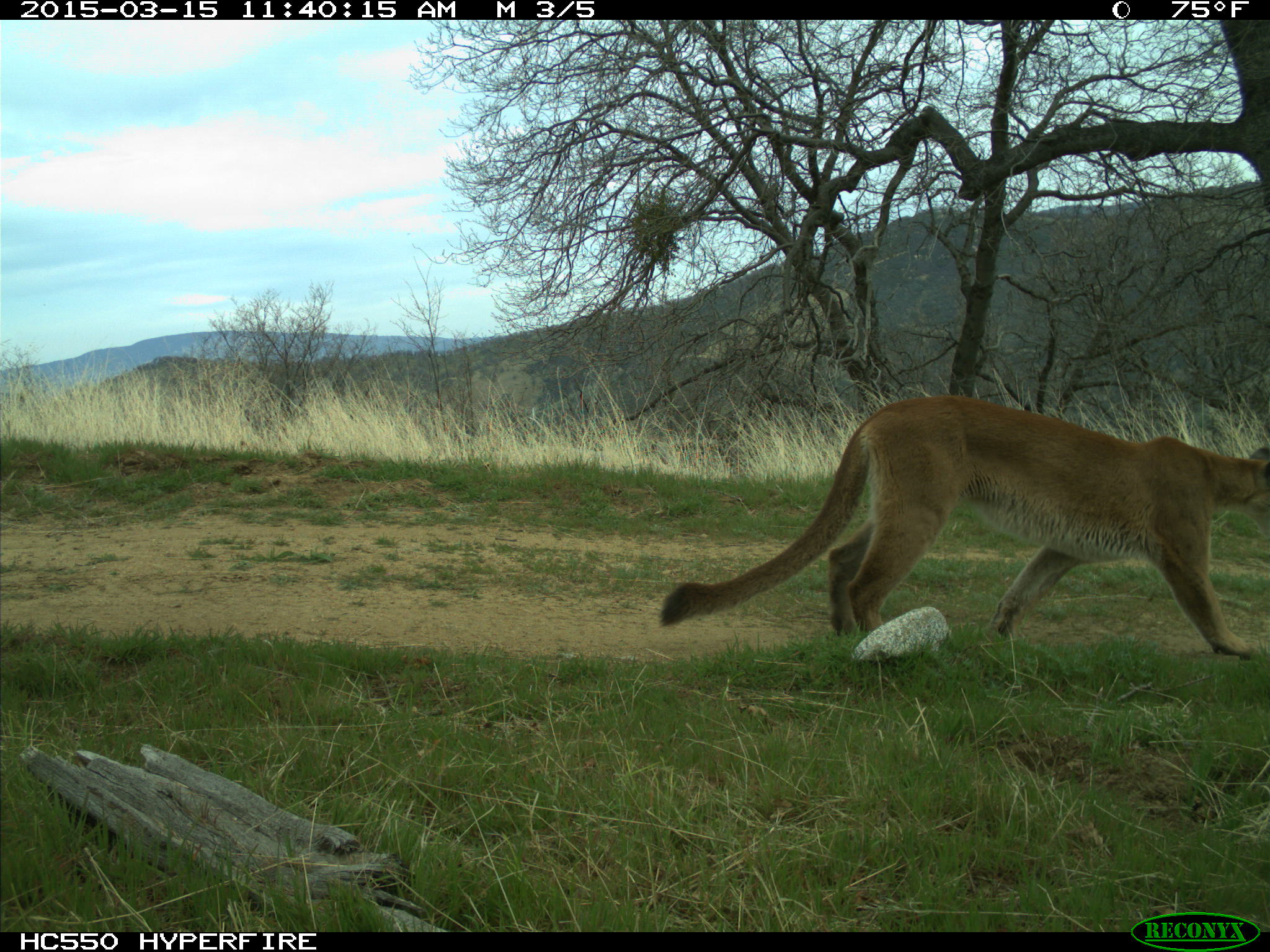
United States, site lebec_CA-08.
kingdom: Animalia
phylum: Chordata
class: Mammalia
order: Carnivora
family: Felidae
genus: Puma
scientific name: Puma concolor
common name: mountain lion